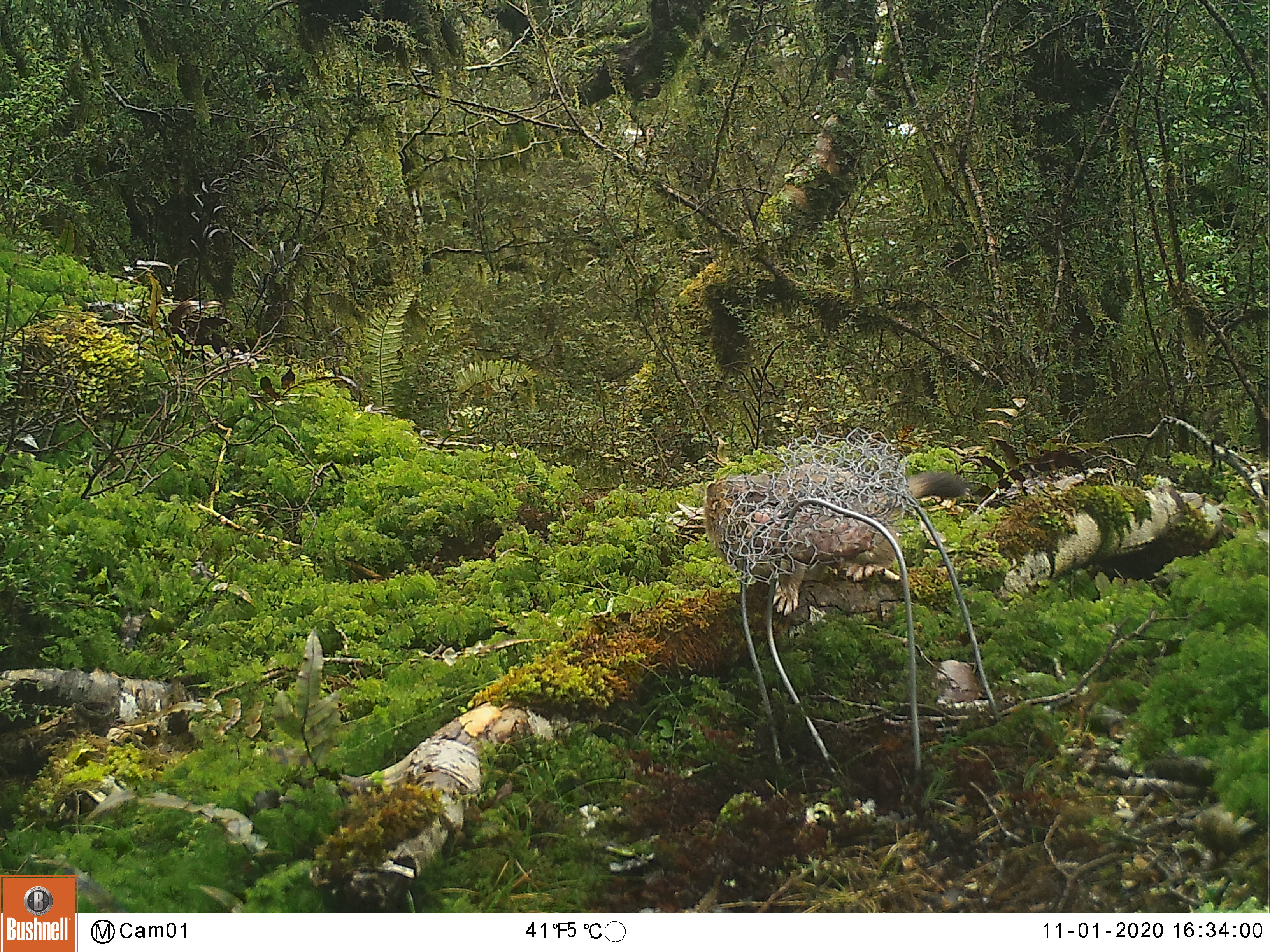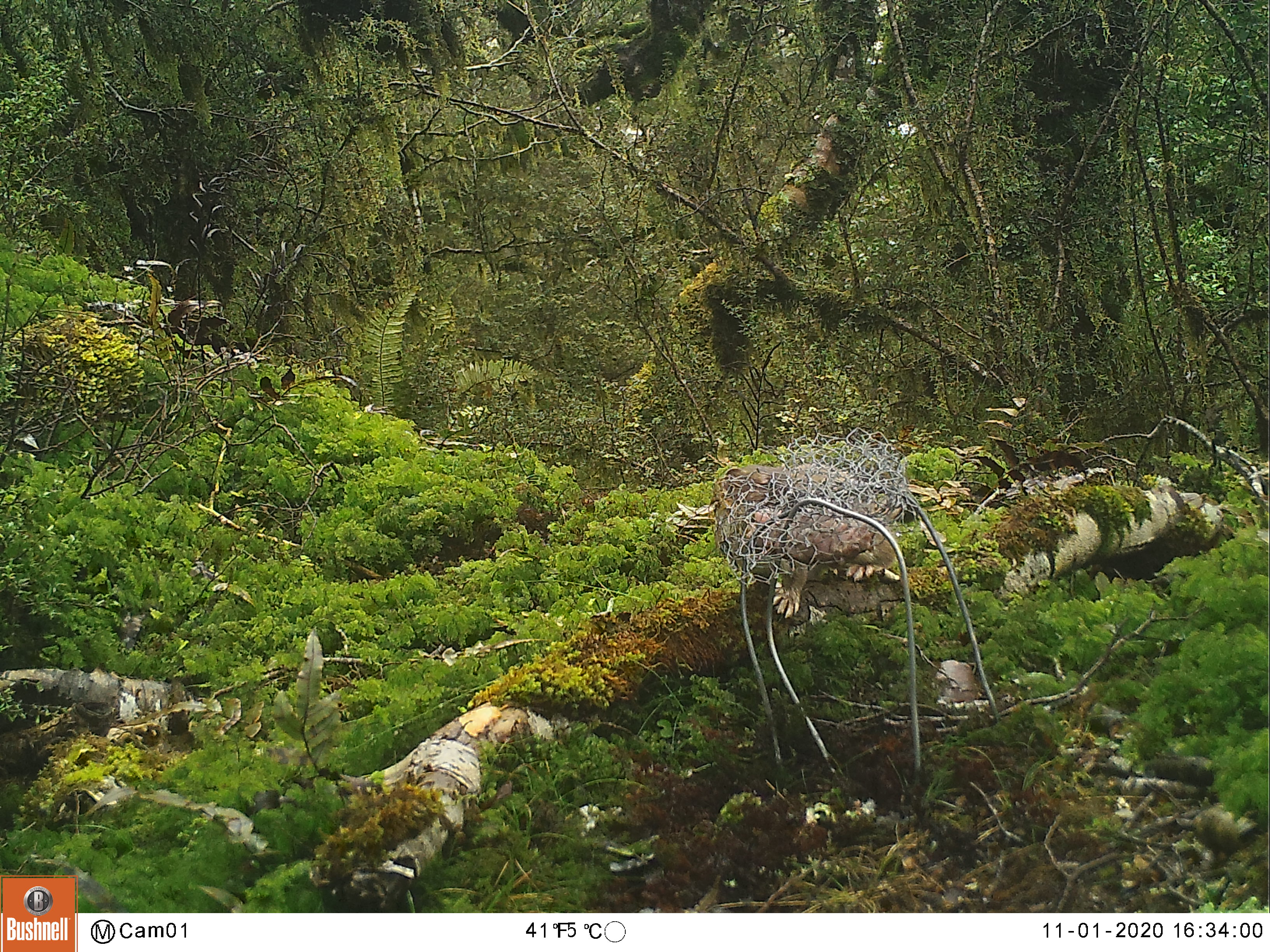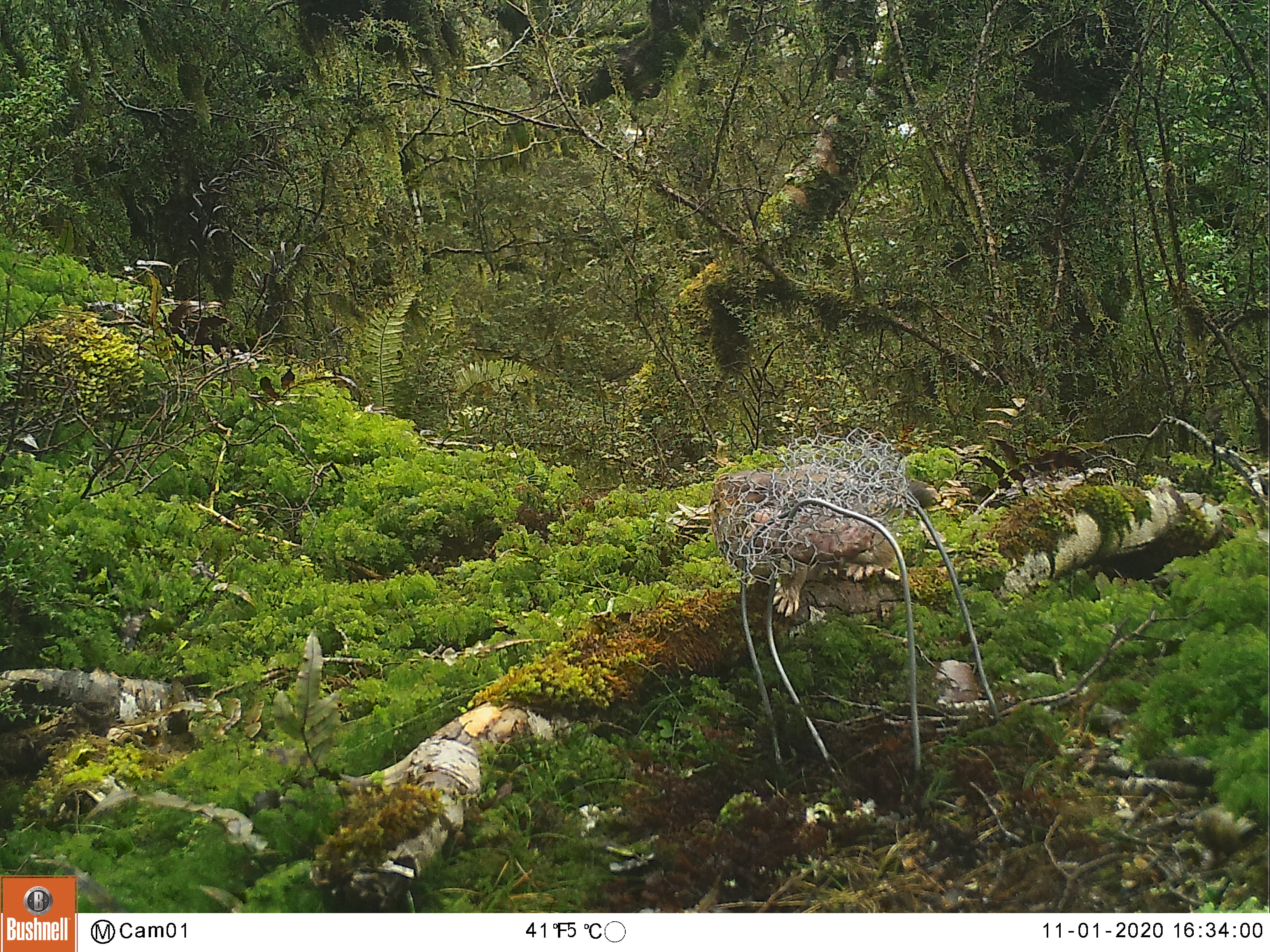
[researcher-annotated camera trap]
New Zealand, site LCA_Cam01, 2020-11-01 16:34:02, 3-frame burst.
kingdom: Animalia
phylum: Chordata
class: Mammalia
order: Carnivora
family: Mustelidae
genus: Mustela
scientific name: Mustela erminea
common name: stoat